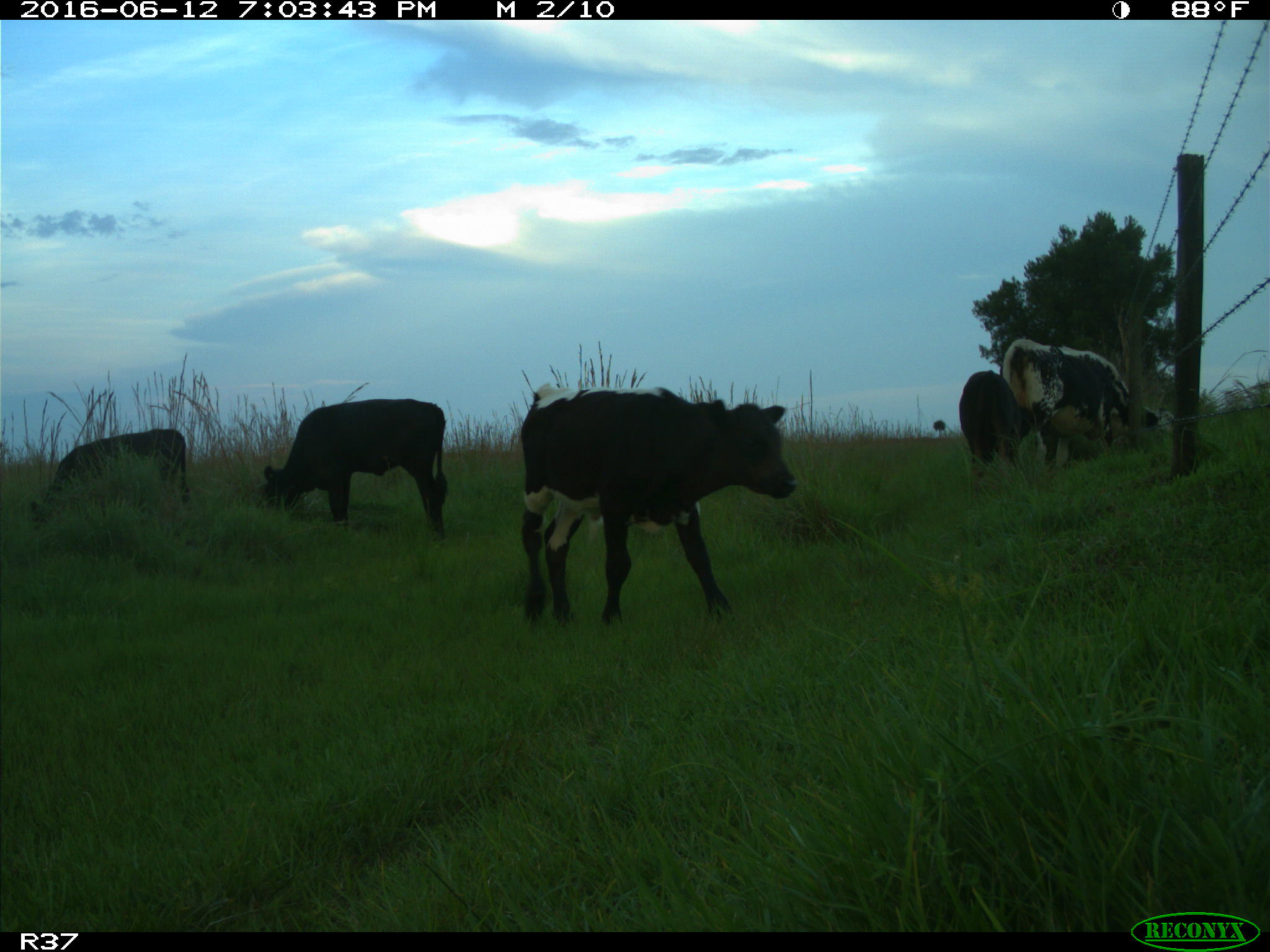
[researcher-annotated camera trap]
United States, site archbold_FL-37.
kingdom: Animalia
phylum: Chordata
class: Mammalia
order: Artiodactyla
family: Bovidae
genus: Bos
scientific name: Bos taurus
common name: domestic cow